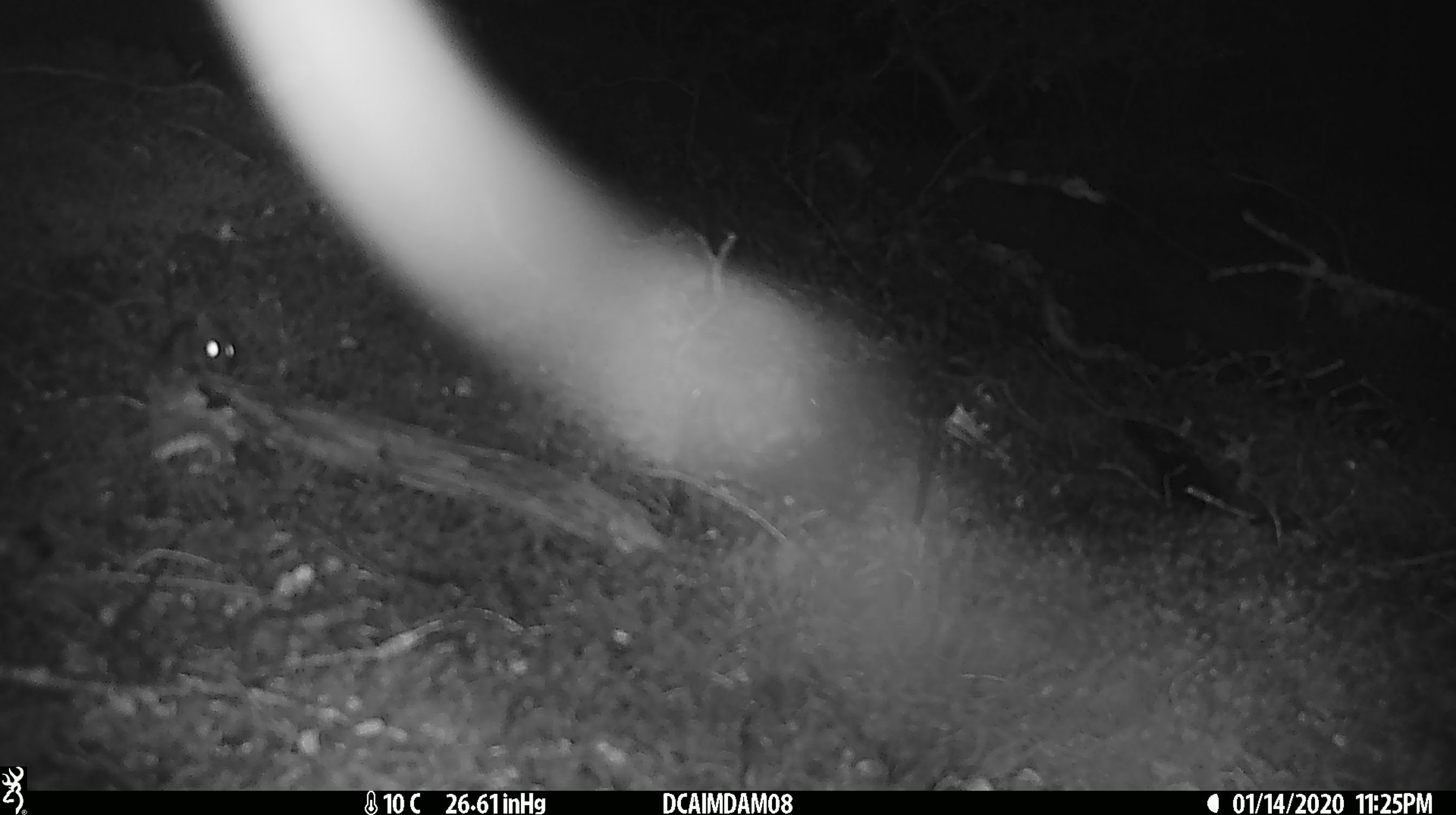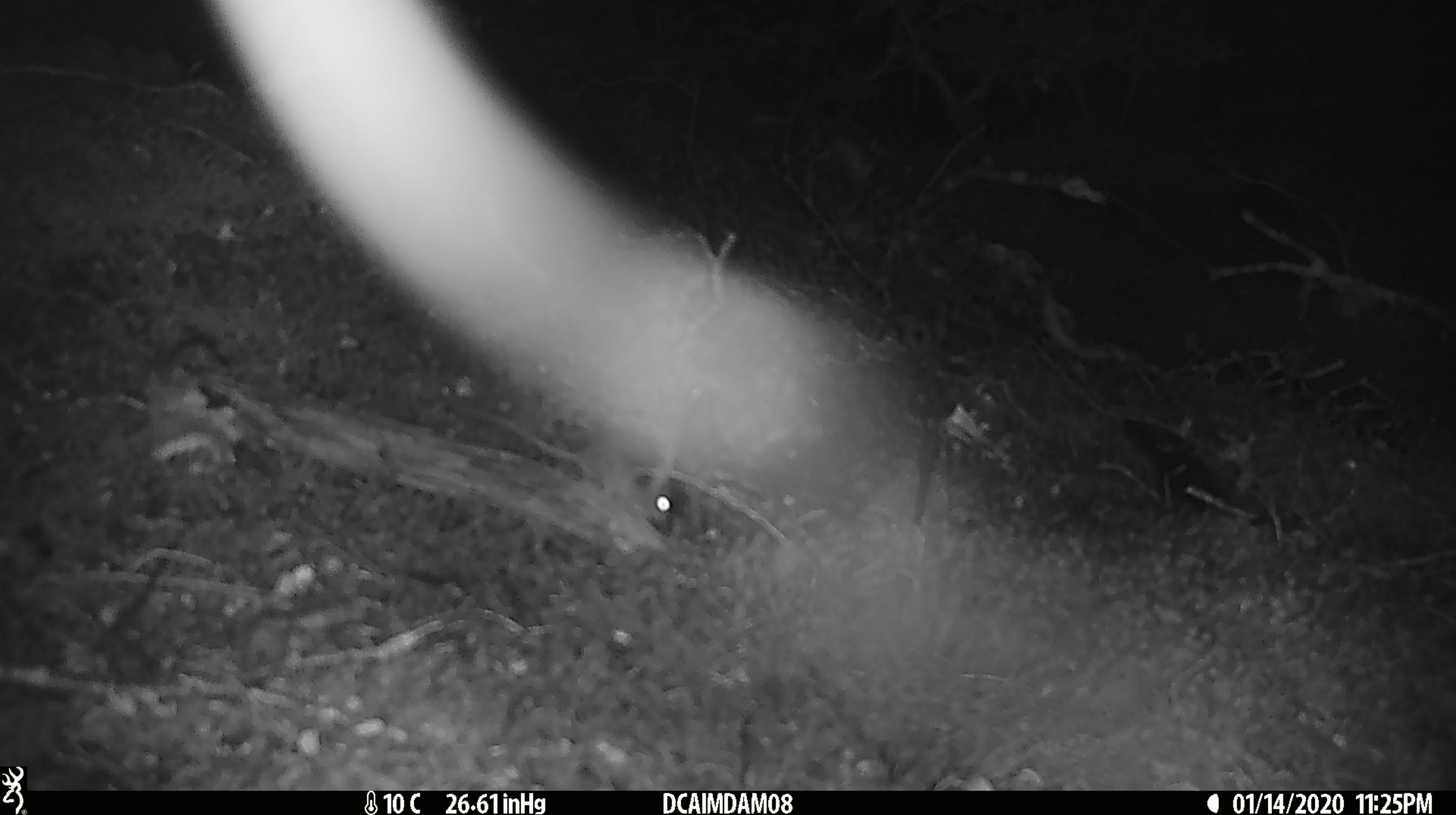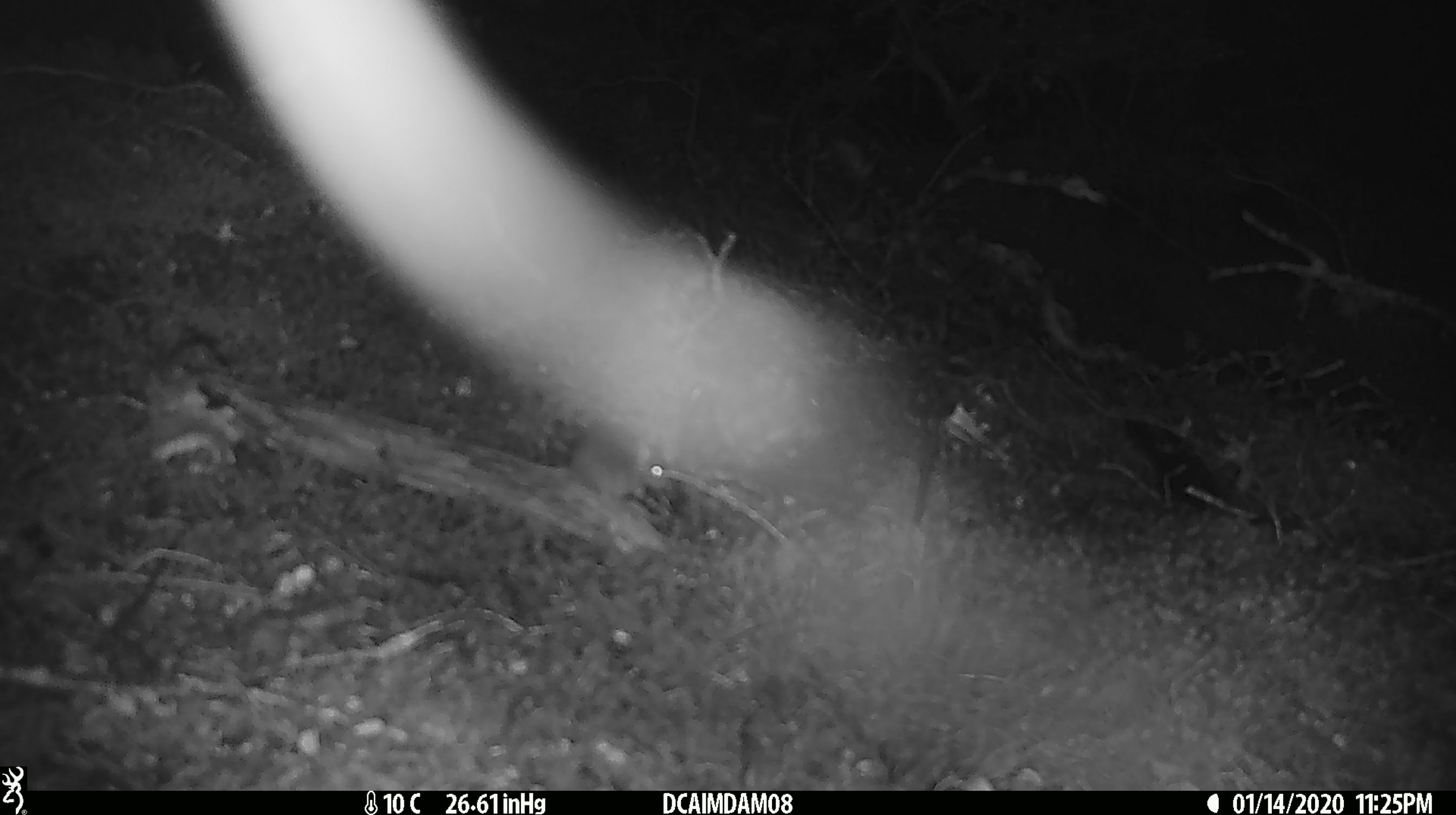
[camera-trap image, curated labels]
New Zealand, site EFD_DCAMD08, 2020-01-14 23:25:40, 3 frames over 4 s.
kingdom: Animalia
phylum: Chordata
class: Mammalia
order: Rodentia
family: Muridae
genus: Mus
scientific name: Mus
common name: mouse